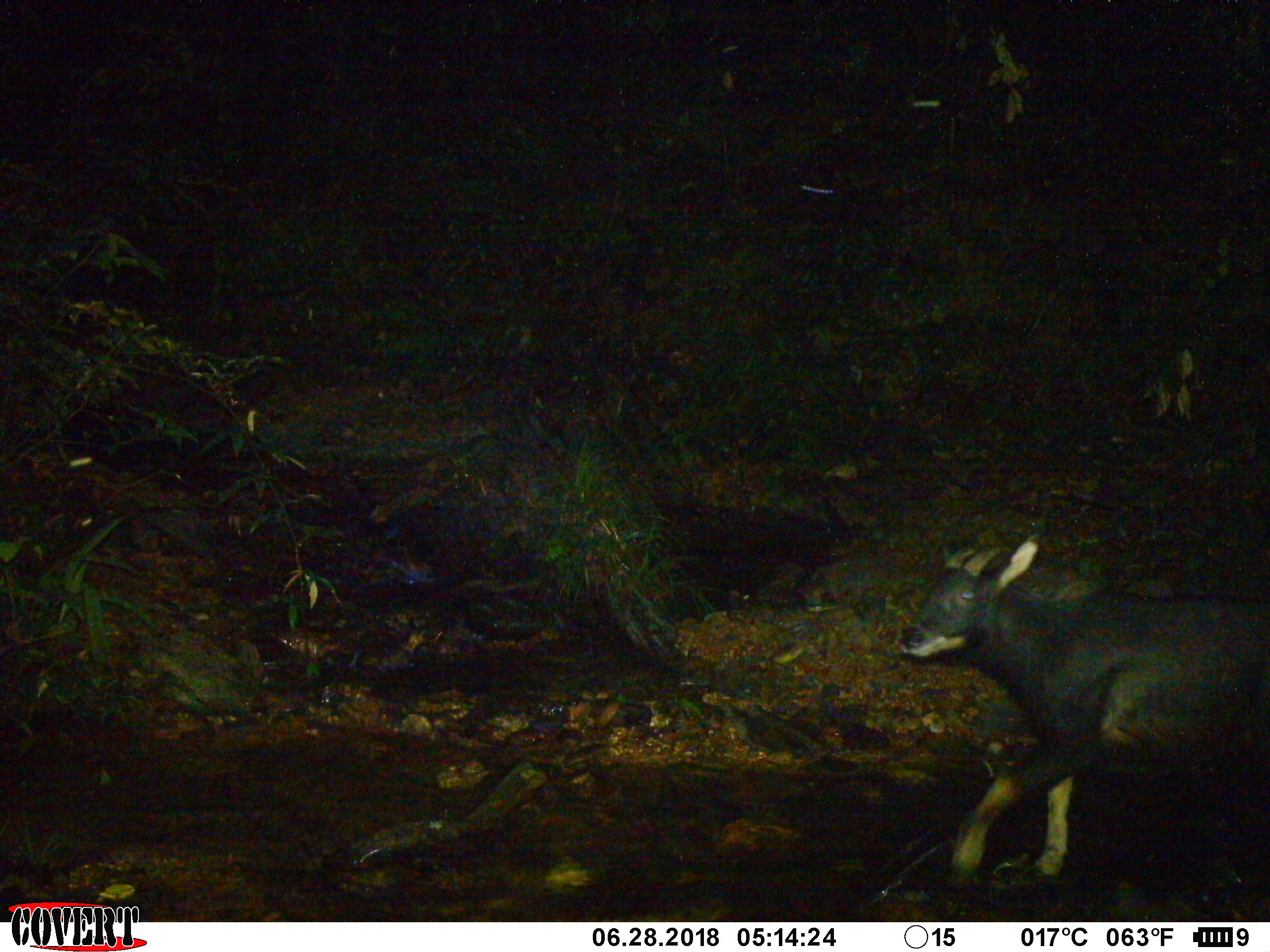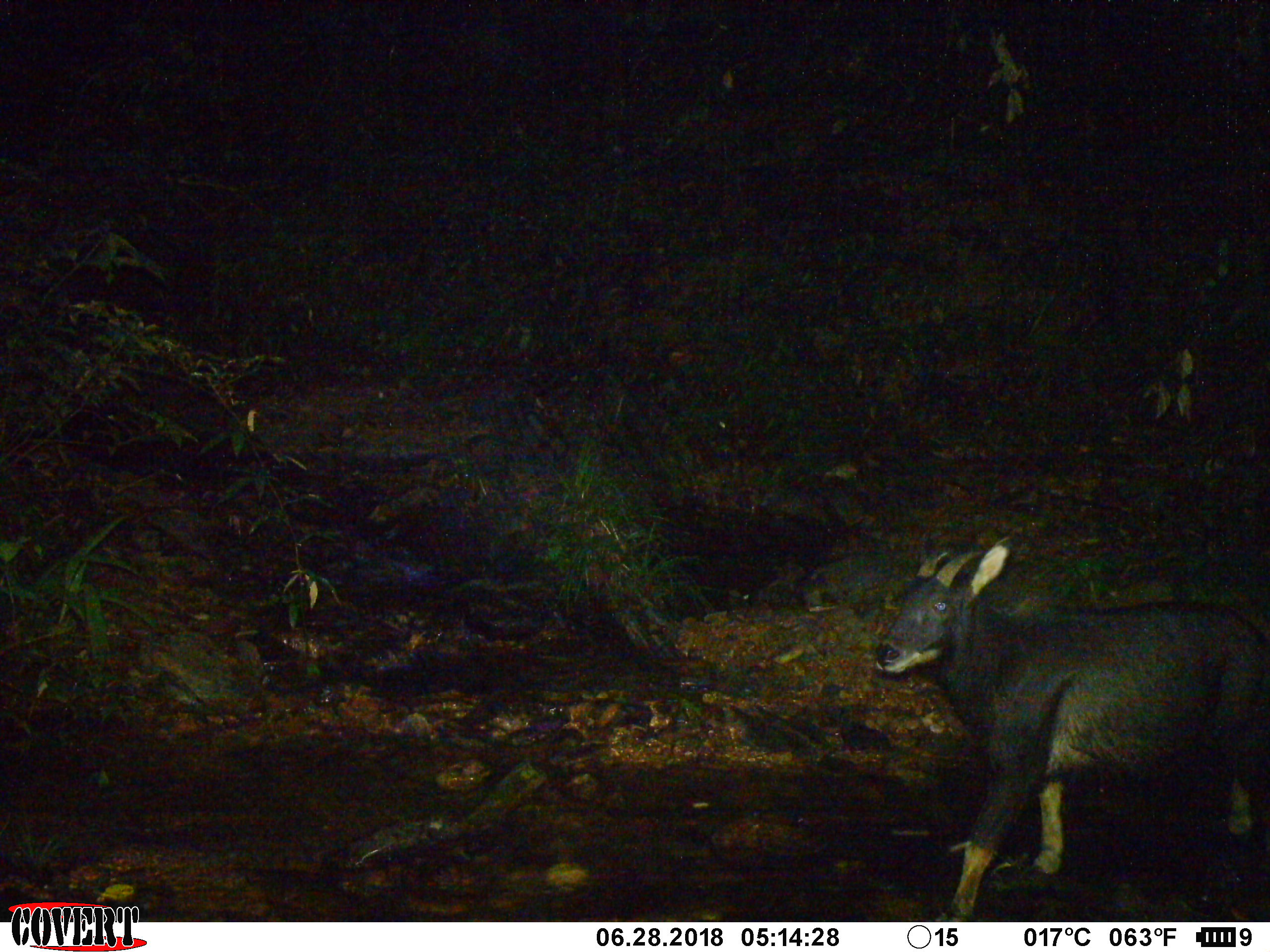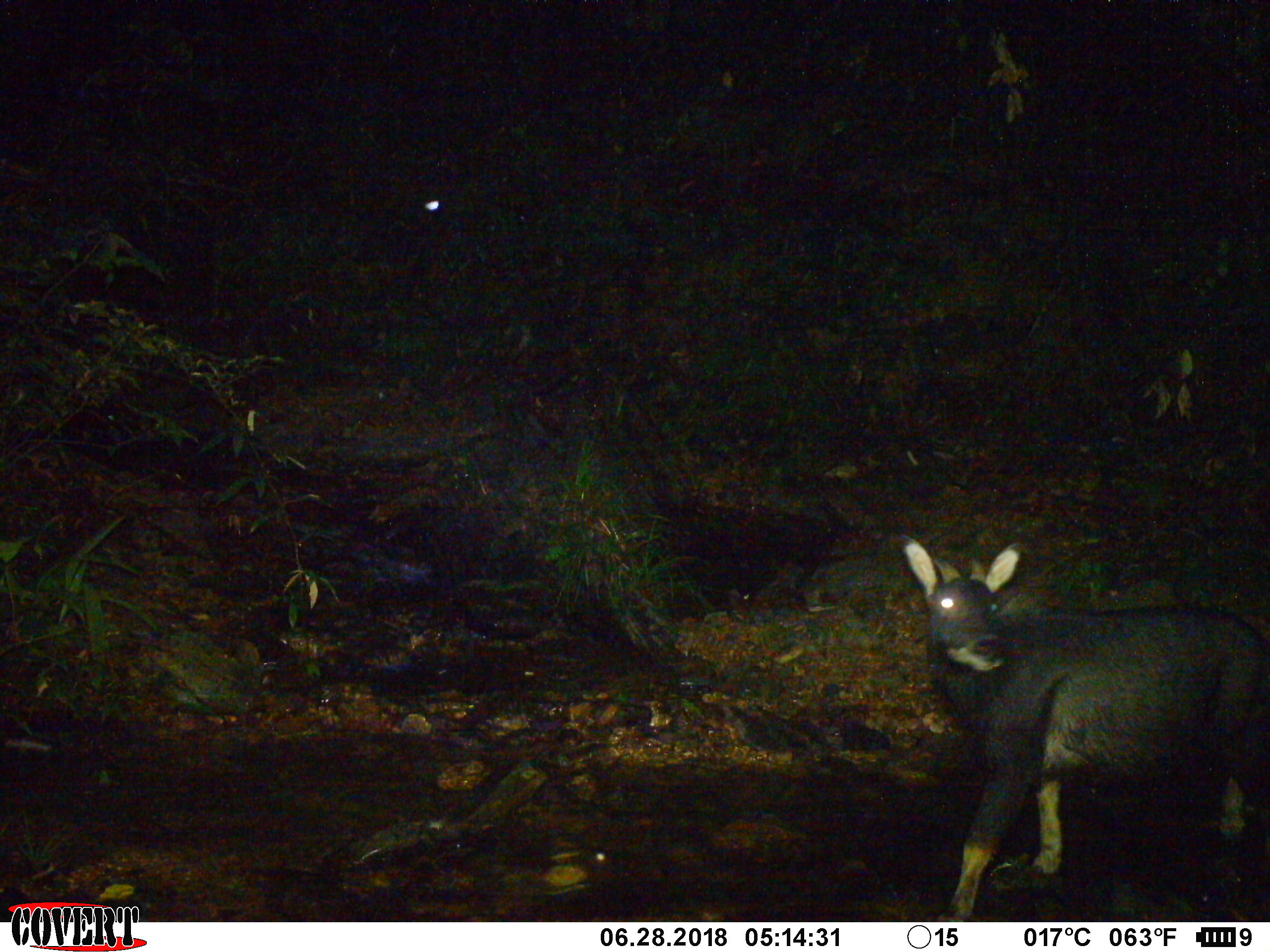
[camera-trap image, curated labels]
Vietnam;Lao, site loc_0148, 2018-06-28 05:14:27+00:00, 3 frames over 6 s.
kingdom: Animalia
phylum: Chordata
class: Mammalia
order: Artiodactyla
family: Bovidae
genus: Capricornis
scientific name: Capricornis sumatraensis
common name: chinese serow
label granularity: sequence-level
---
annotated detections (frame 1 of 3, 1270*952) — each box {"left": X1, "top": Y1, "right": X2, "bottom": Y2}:
chinese serow: {"left": 894, "top": 536, "right": 1270, "bottom": 917}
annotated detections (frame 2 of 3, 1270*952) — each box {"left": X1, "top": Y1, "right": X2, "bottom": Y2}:
chinese serow: {"left": 871, "top": 535, "right": 1270, "bottom": 921}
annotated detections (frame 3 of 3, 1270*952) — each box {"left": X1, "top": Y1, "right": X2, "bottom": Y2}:
chinese serow: {"left": 893, "top": 531, "right": 1270, "bottom": 921}